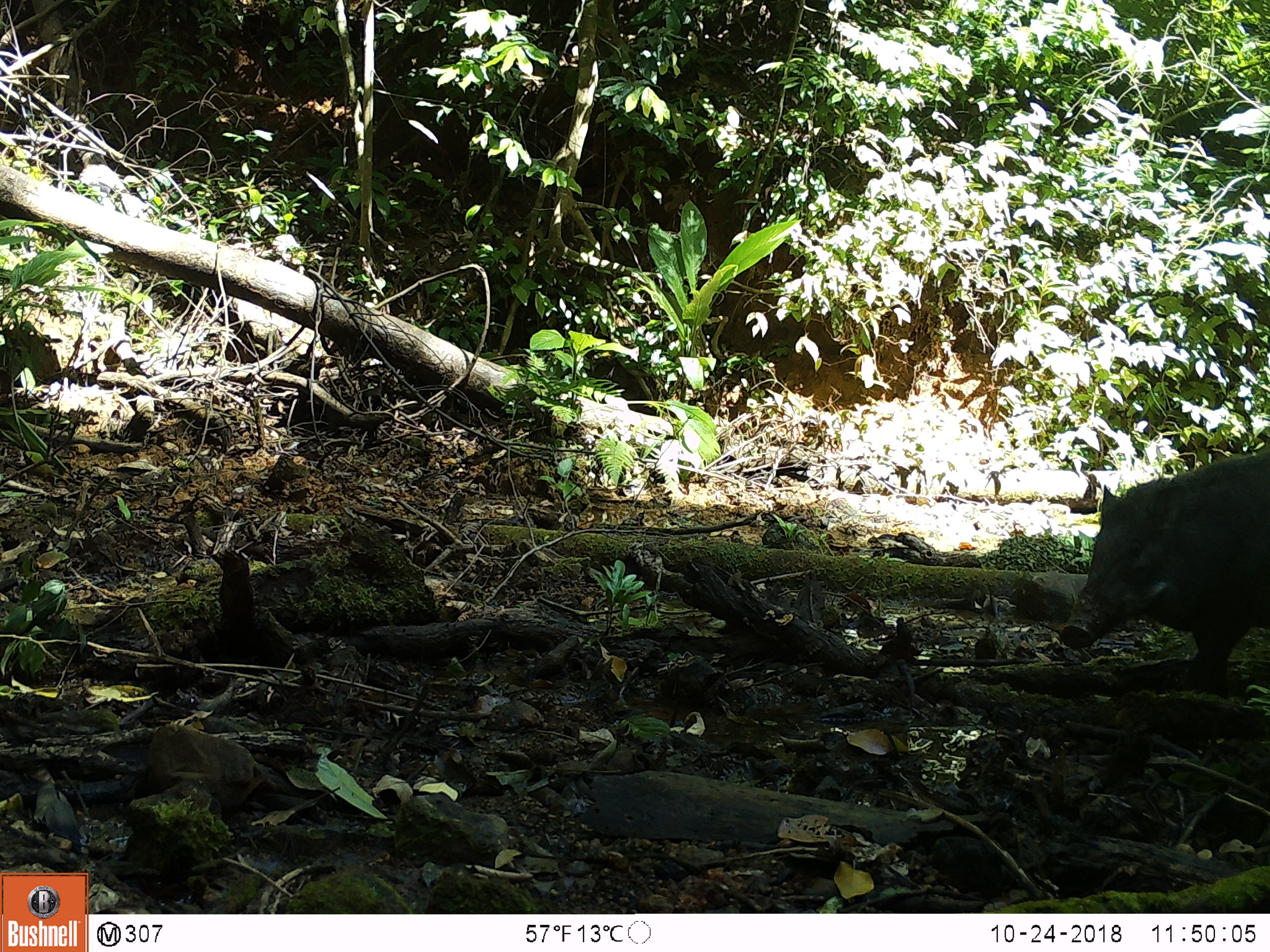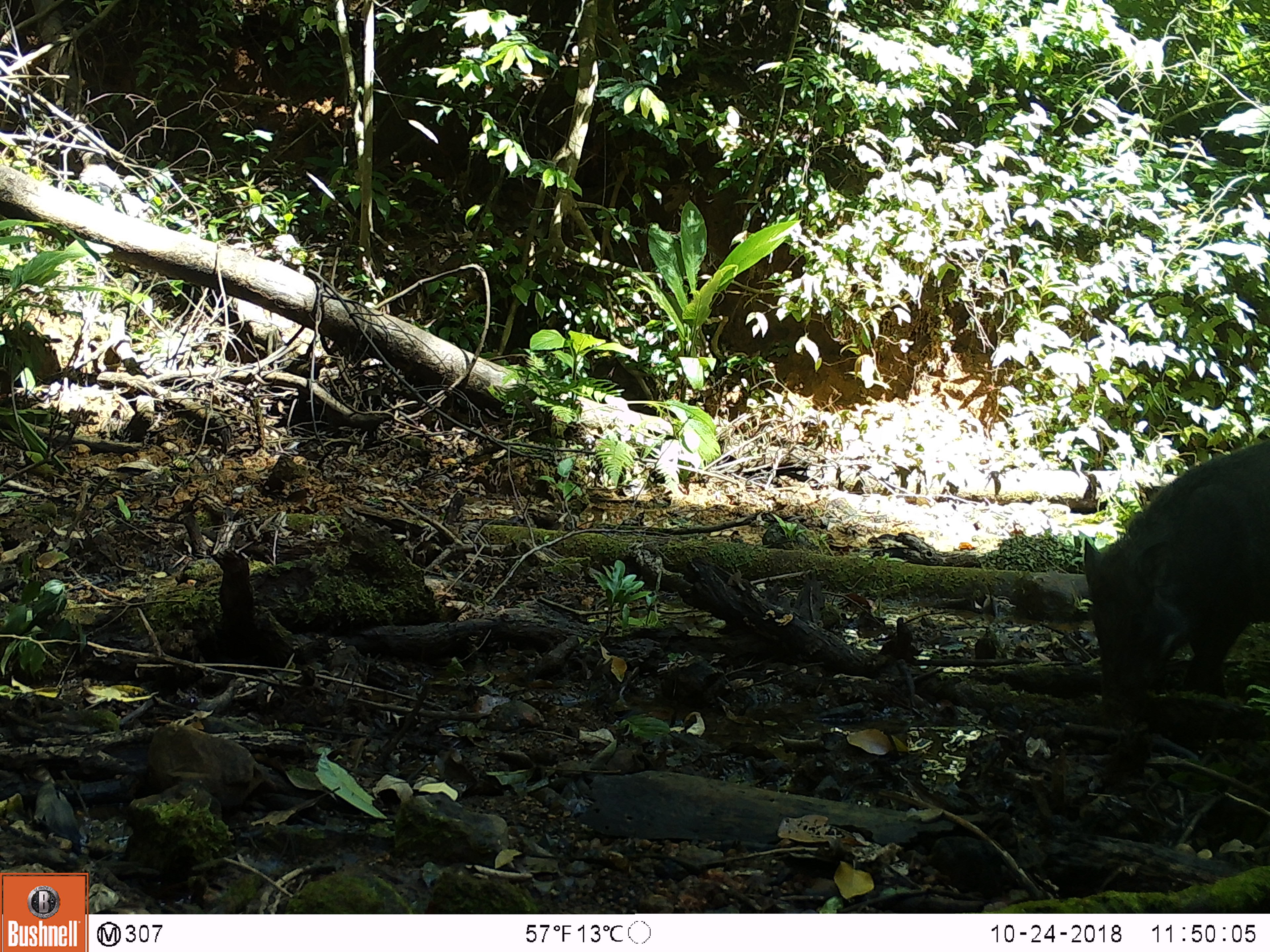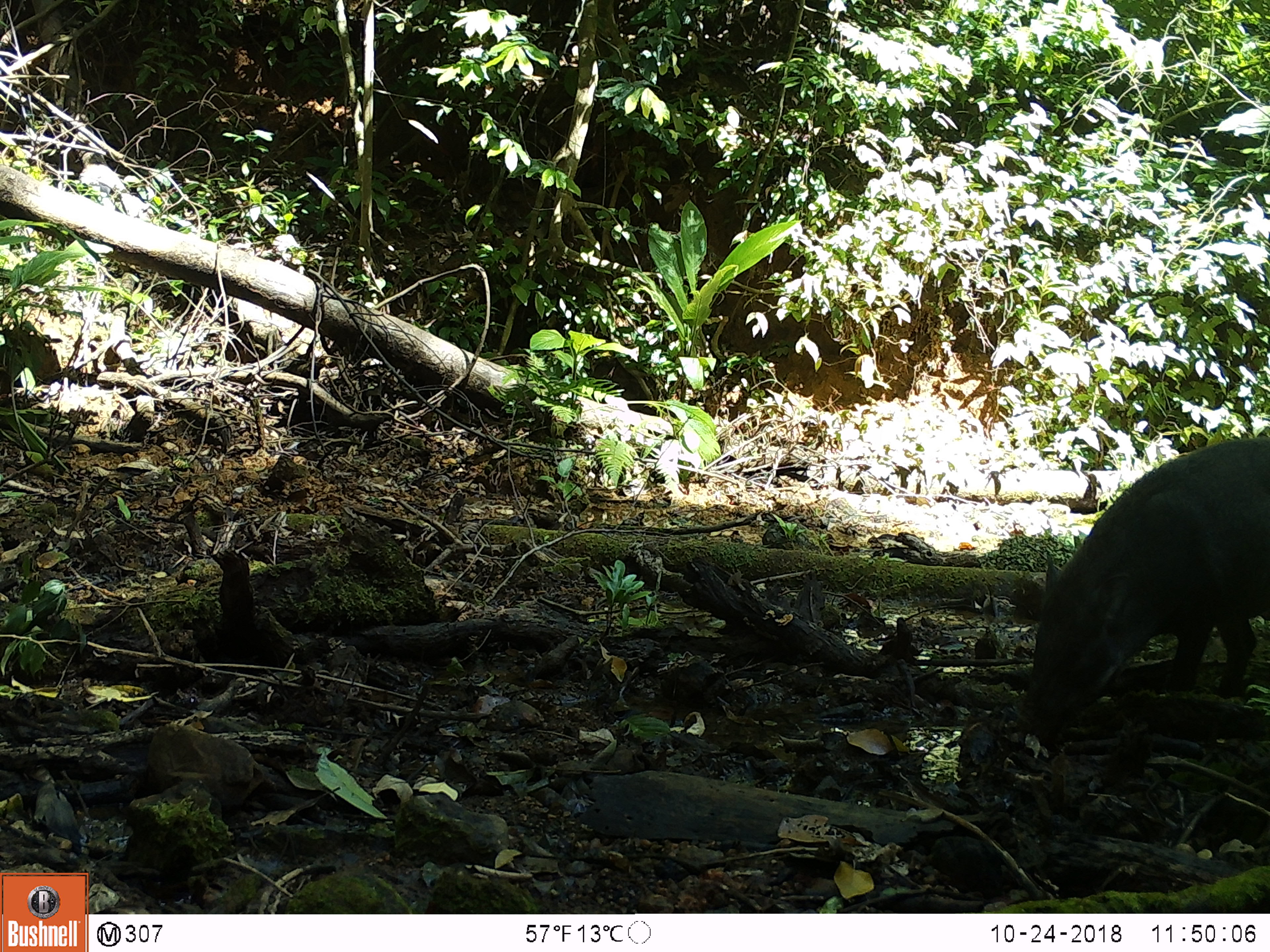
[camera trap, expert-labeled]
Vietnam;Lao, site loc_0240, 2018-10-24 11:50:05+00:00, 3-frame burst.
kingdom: Animalia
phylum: Chordata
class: Mammalia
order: Artiodactyla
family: Suidae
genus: Sus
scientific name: Sus scrofa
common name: eurasian wild pig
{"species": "eurasian wild pig (Sus scrofa)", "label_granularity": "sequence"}